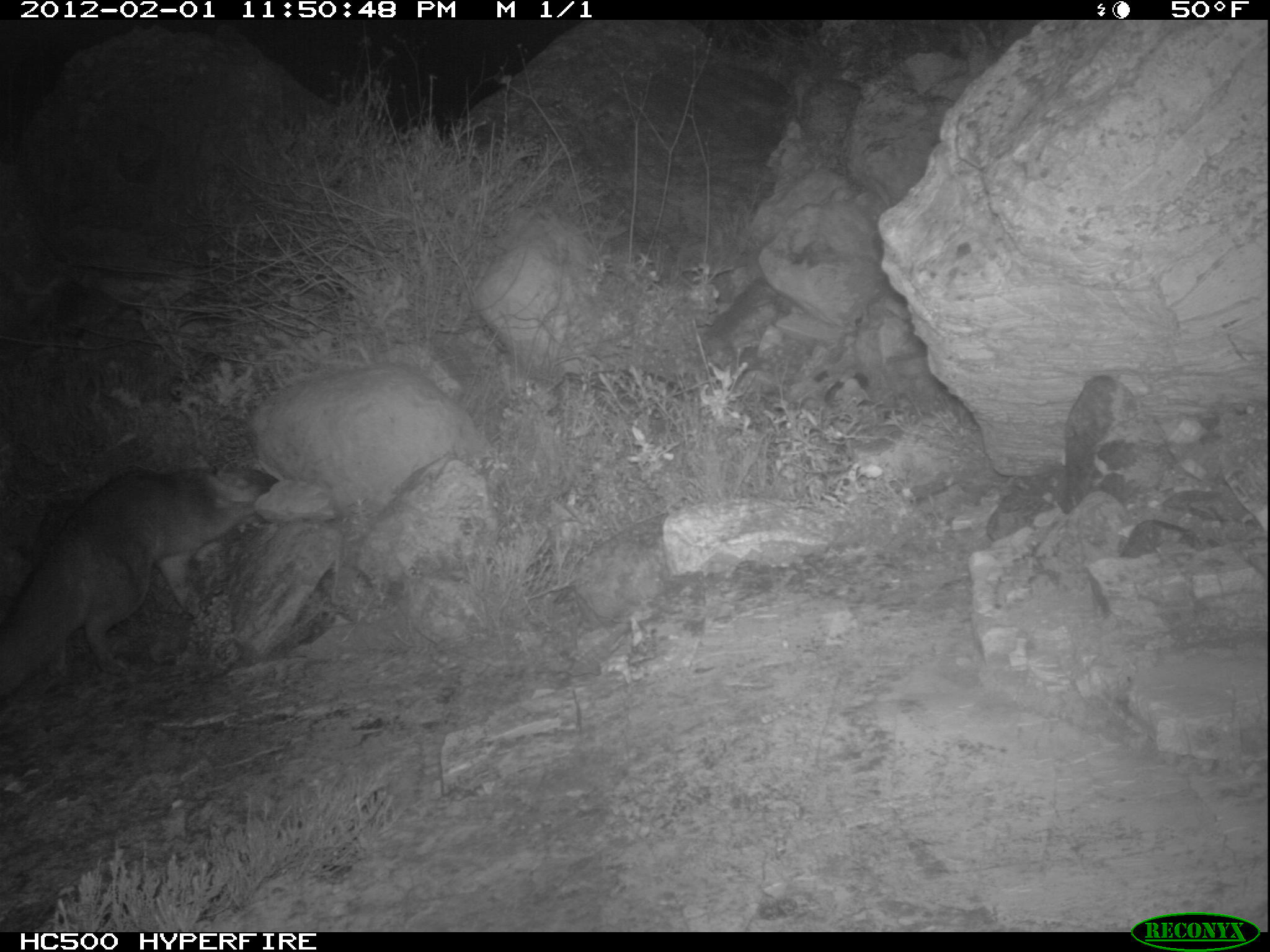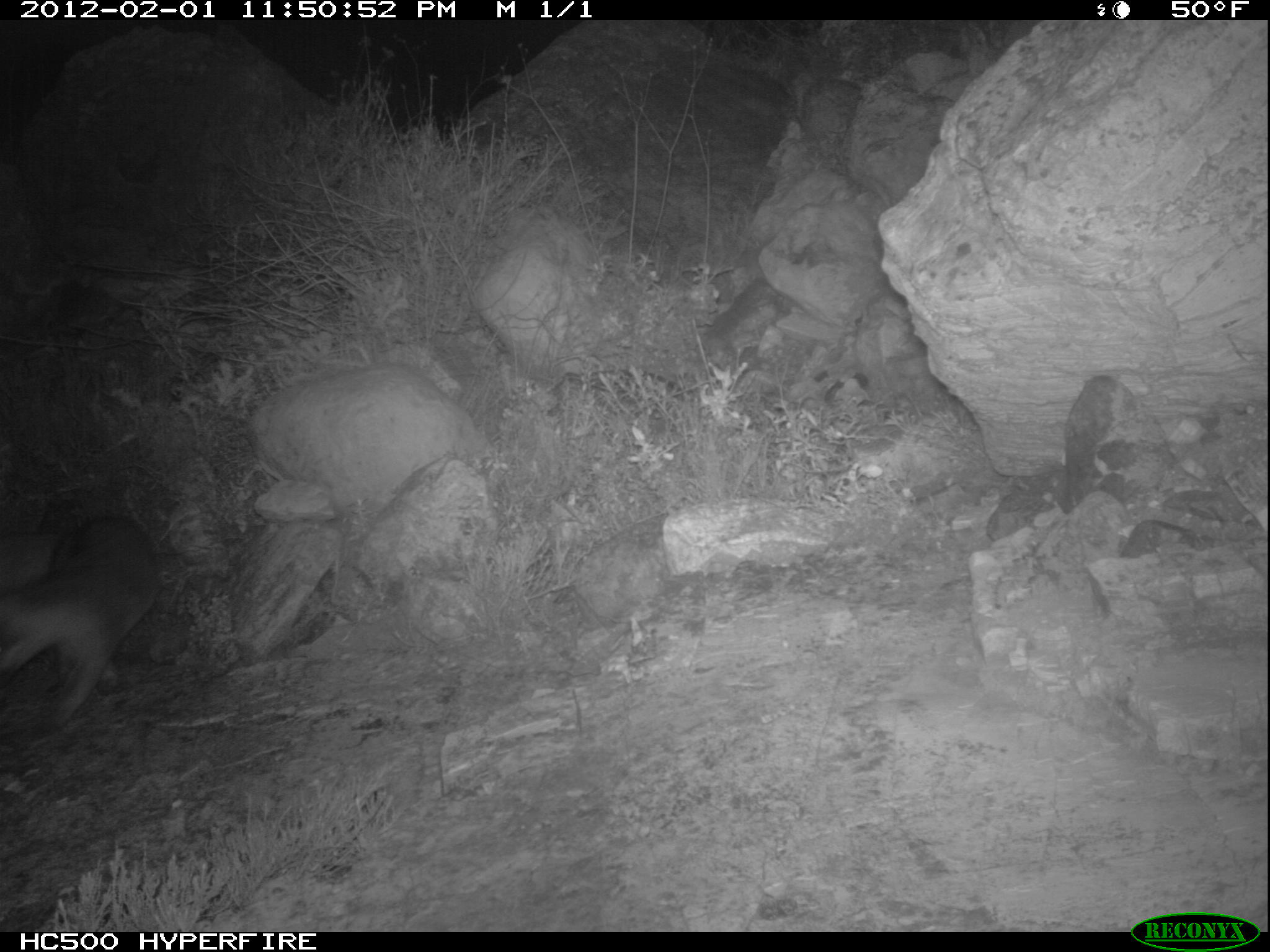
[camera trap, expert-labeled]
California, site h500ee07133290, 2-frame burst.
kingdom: Animalia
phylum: Chordata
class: Mammalia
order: Carnivora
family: Canidae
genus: Urocyon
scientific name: Urocyon littoralis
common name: island fox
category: fox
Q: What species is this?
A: Fox (island fox) (Urocyon littoralis).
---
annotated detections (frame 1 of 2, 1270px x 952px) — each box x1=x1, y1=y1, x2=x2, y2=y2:
fox: x1=0, y1=464, x2=278, y2=695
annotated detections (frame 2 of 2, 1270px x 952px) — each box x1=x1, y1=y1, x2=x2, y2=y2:
fox: x1=0, y1=514, x2=159, y2=726